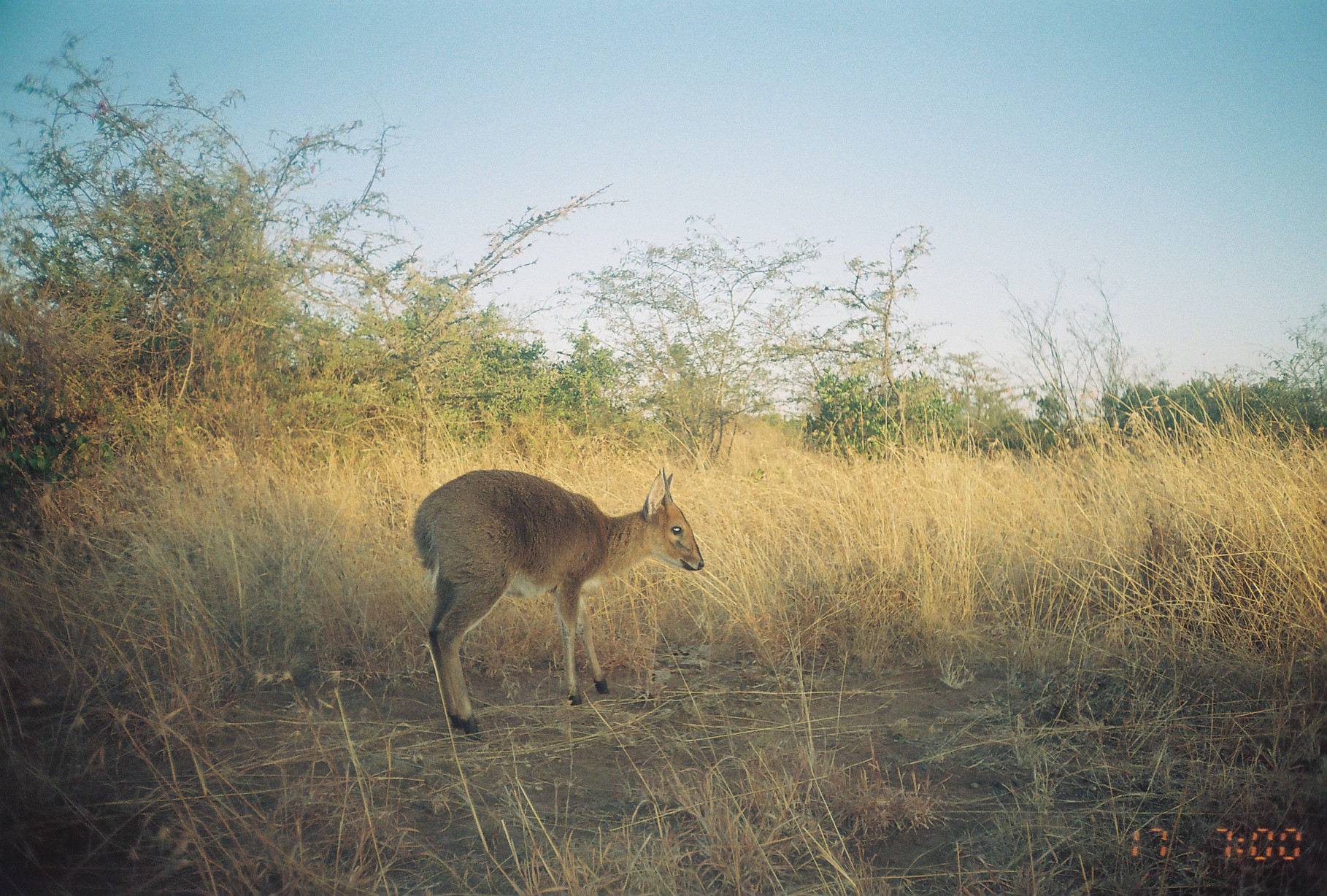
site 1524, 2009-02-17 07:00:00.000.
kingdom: Animalia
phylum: Chordata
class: Mammalia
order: Artiodactyla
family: Bovidae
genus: Sylvicapra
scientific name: Sylvicapra grimmia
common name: bush duiker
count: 1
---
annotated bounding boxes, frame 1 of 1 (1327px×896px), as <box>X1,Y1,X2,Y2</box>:
sylvicapra grimmia: <box>409,467,706,741</box>